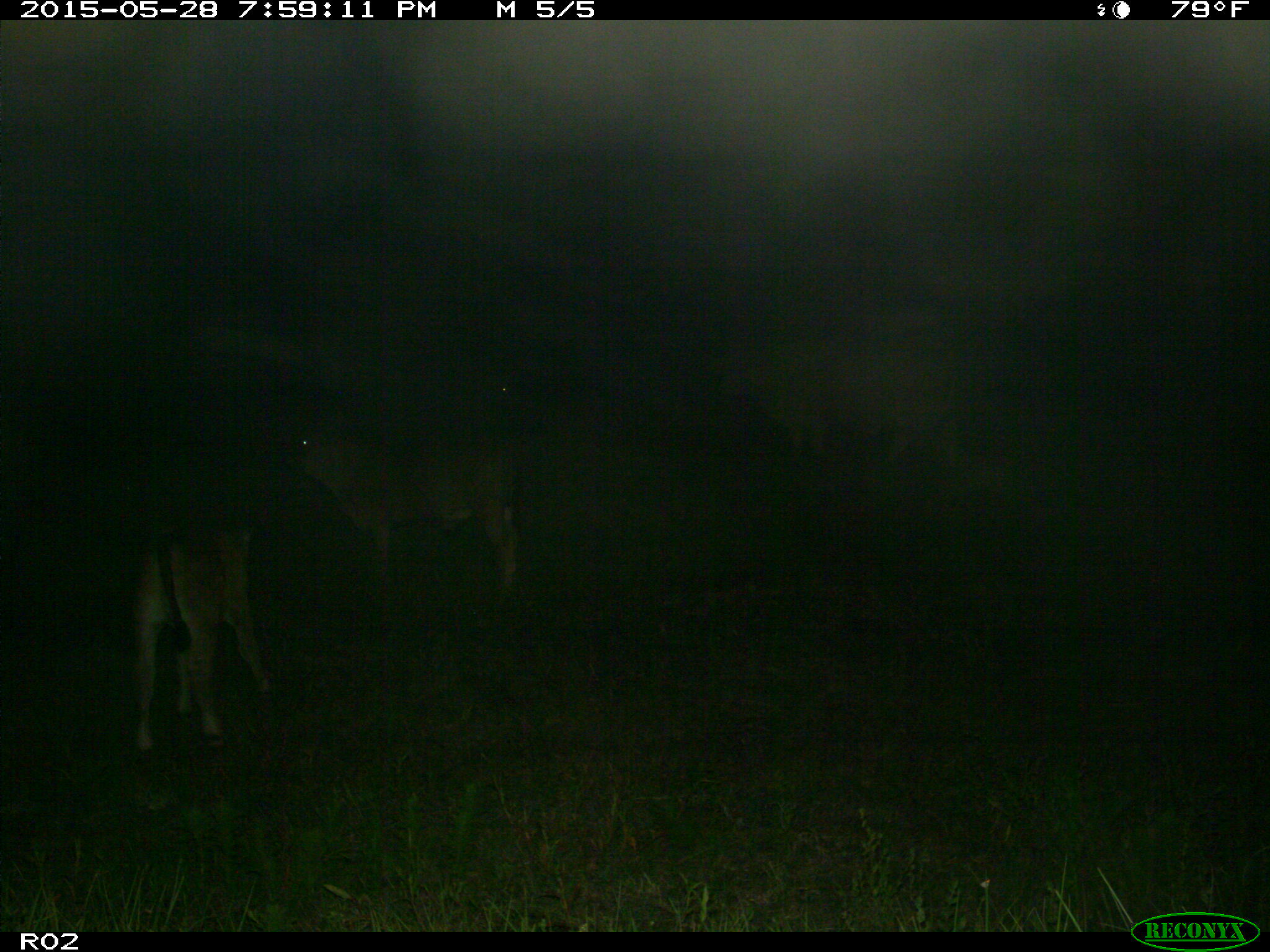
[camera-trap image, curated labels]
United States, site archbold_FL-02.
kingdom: Animalia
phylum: Chordata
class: Mammalia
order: Artiodactyla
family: Bovidae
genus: Bos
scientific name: Bos taurus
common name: domestic cow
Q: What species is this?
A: Bos taurus (domestic cow).